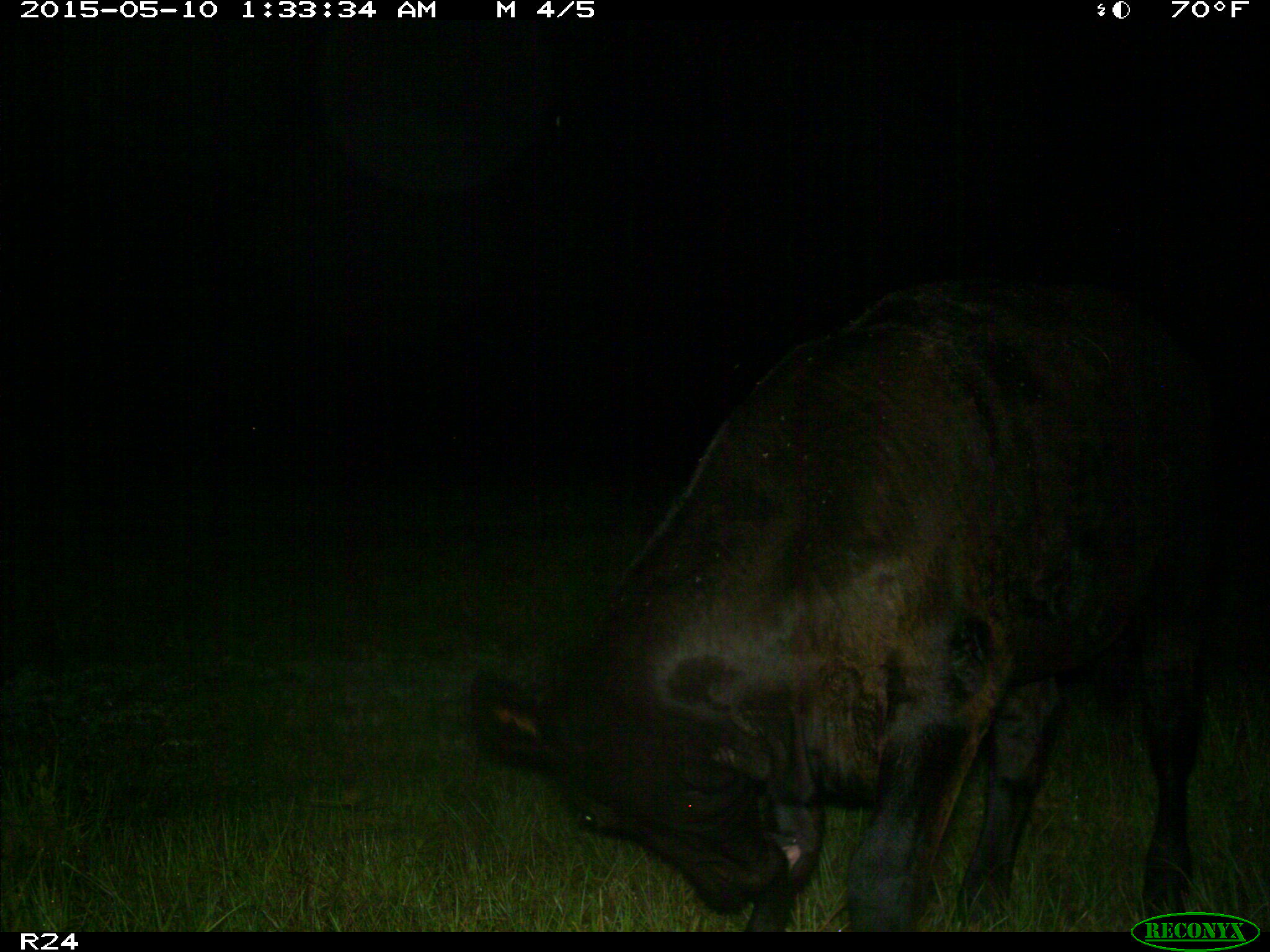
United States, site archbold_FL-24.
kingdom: Animalia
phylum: Chordata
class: Mammalia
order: Artiodactyla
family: Bovidae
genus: Bos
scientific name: Bos taurus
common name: domestic cow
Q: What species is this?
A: Bos taurus (domestic cow).